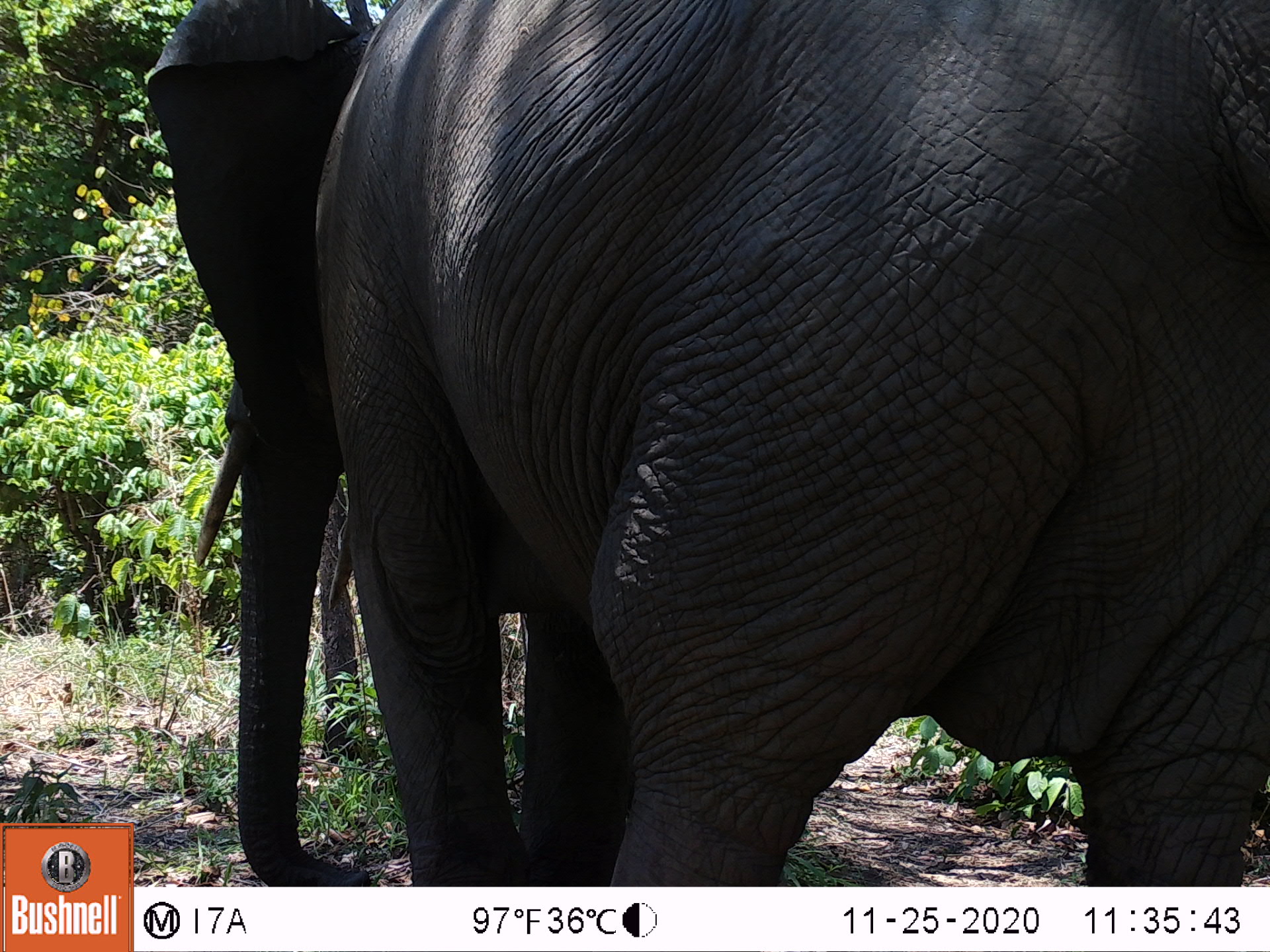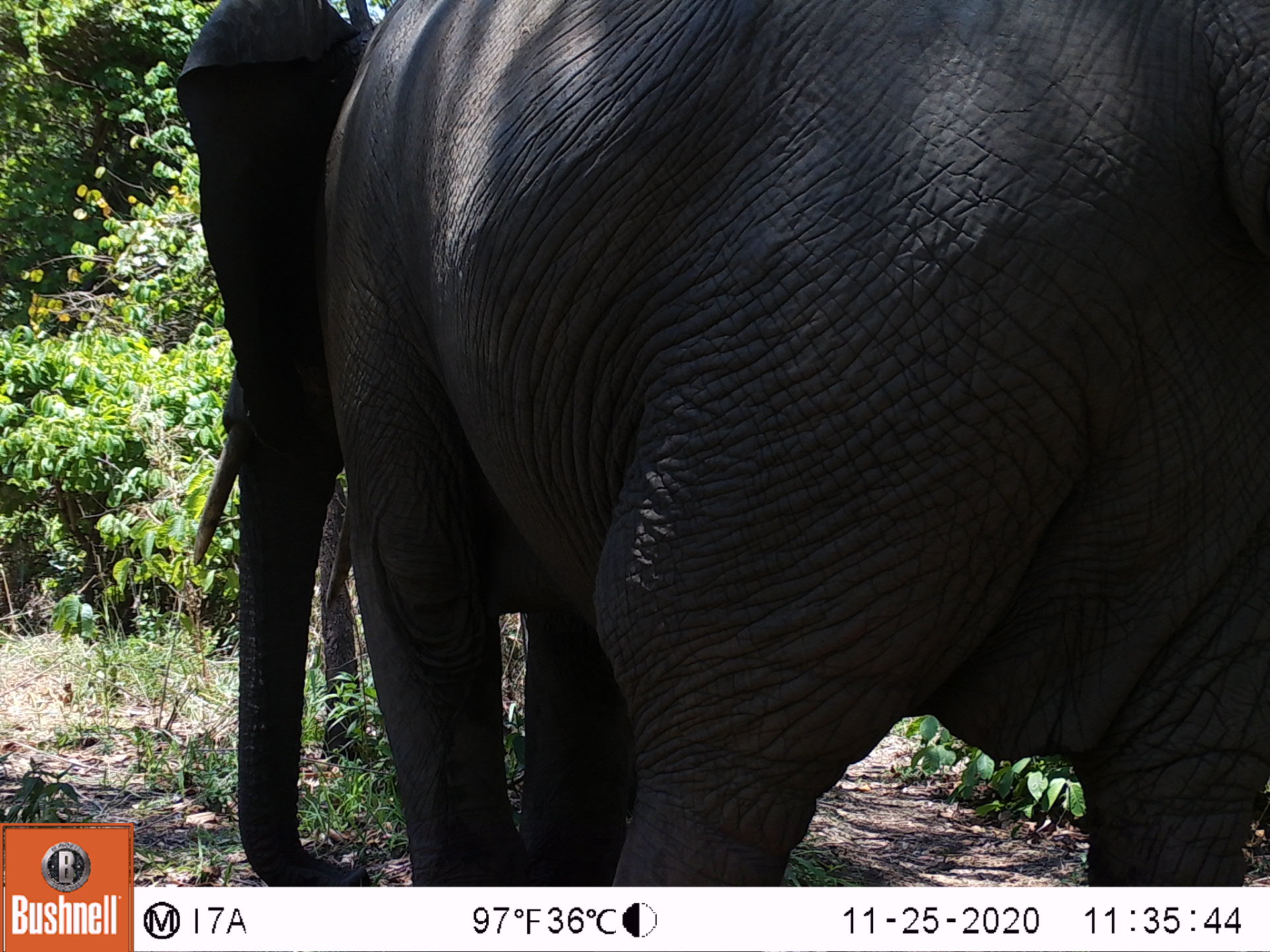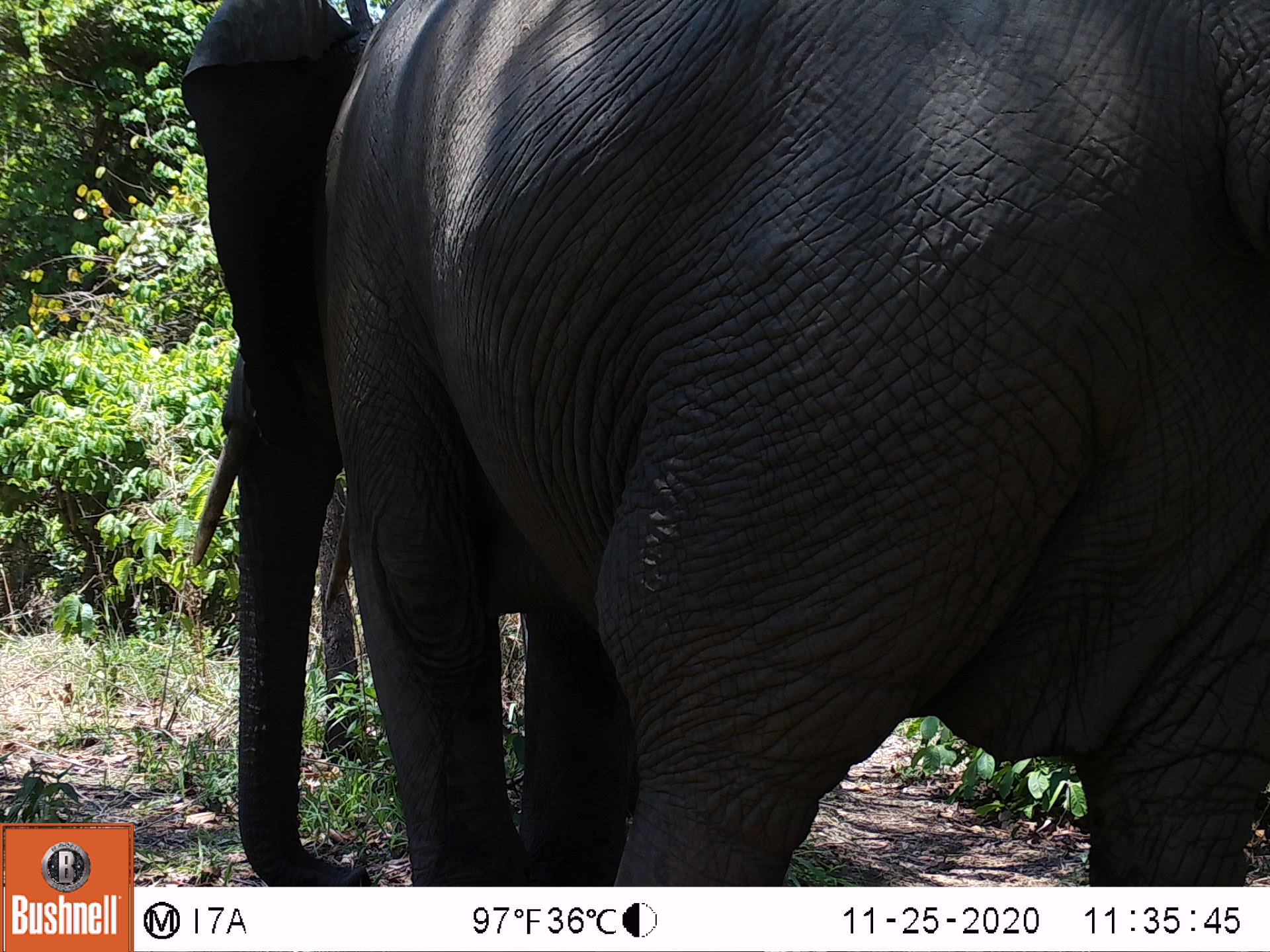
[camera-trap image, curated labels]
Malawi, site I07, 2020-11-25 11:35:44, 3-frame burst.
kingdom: Animalia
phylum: Chordata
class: Mammalia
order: Proboscidea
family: Elephantidae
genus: Loxodonta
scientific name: Loxodonta africana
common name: african savanna elephant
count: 1